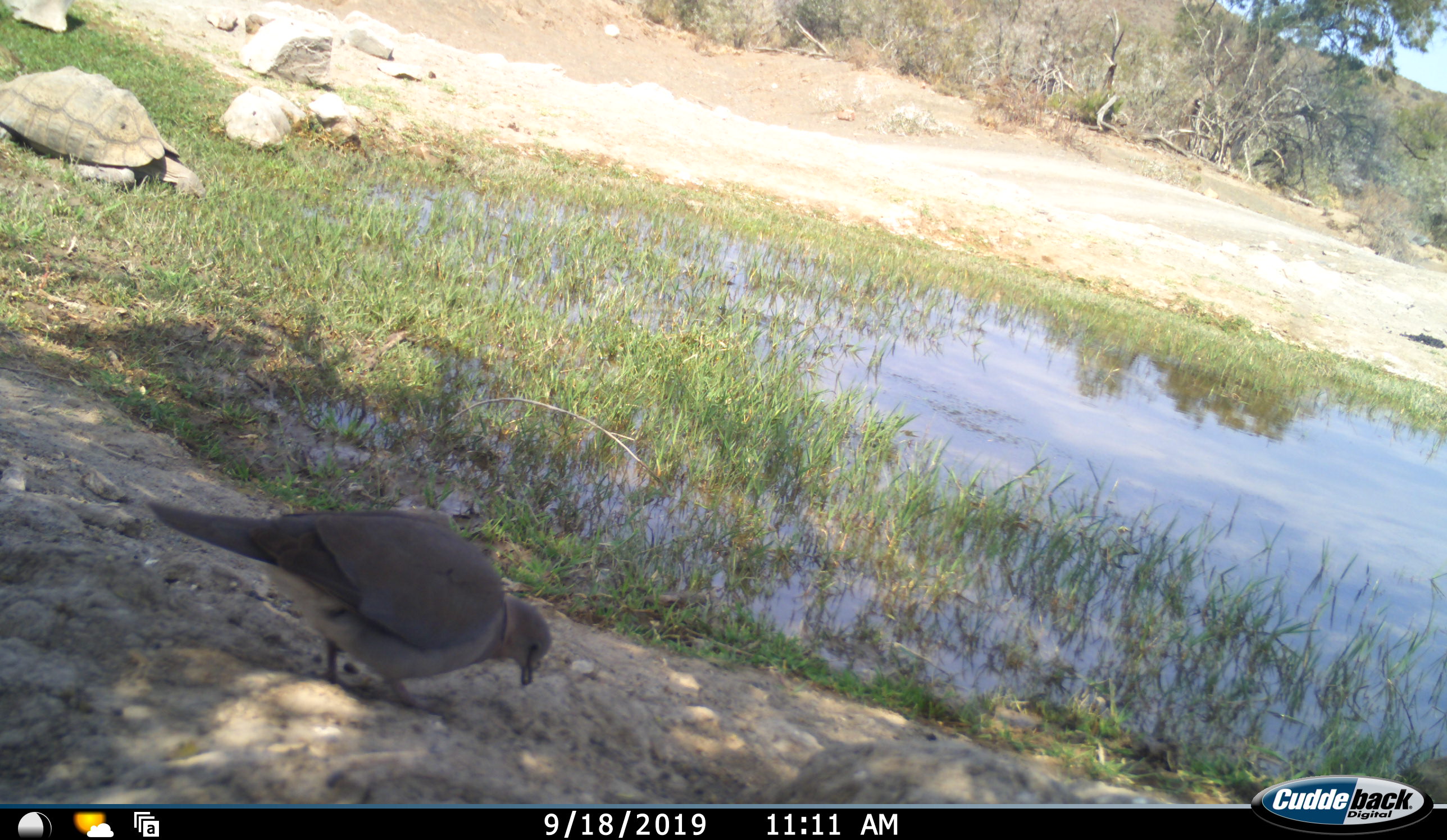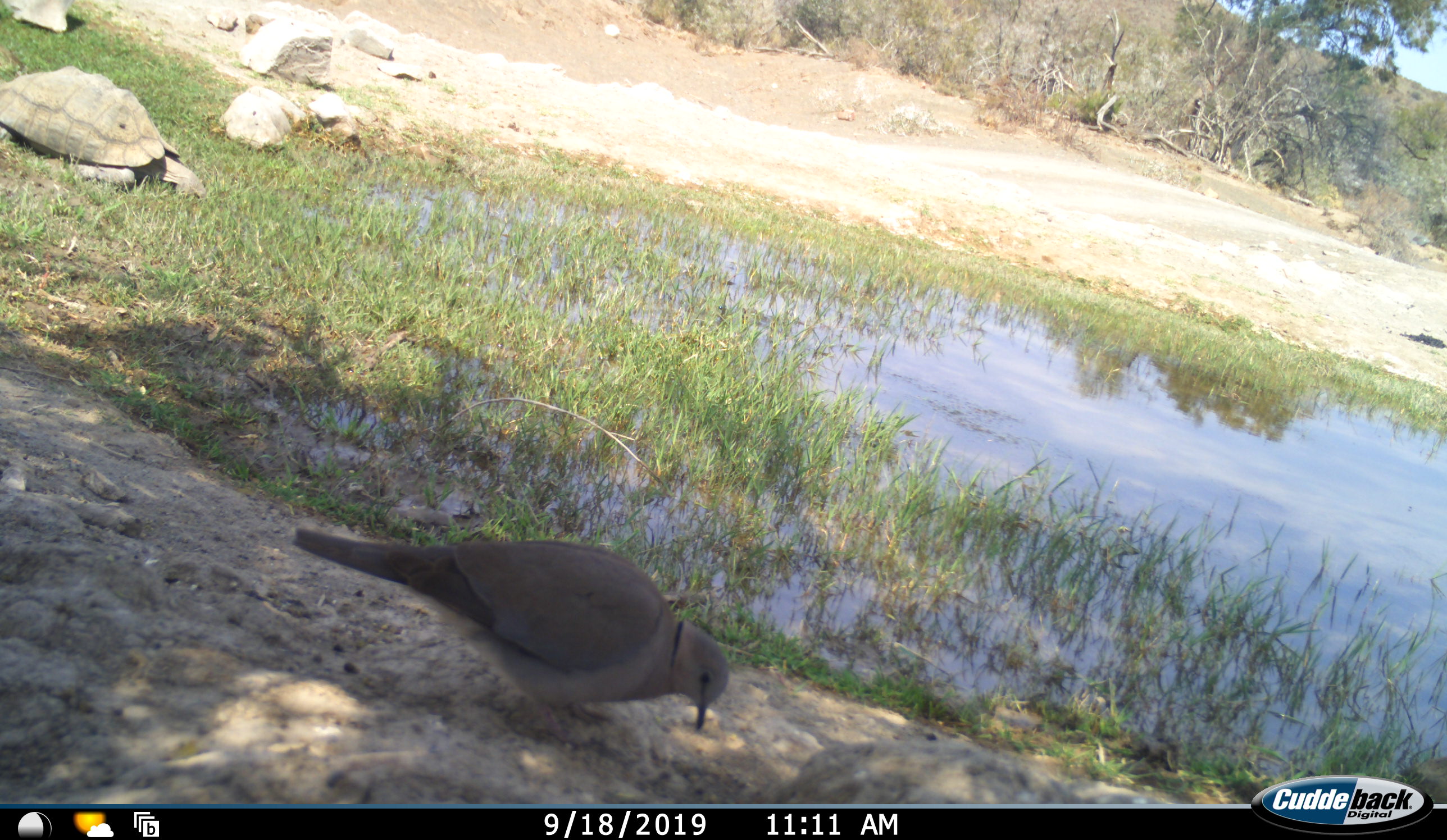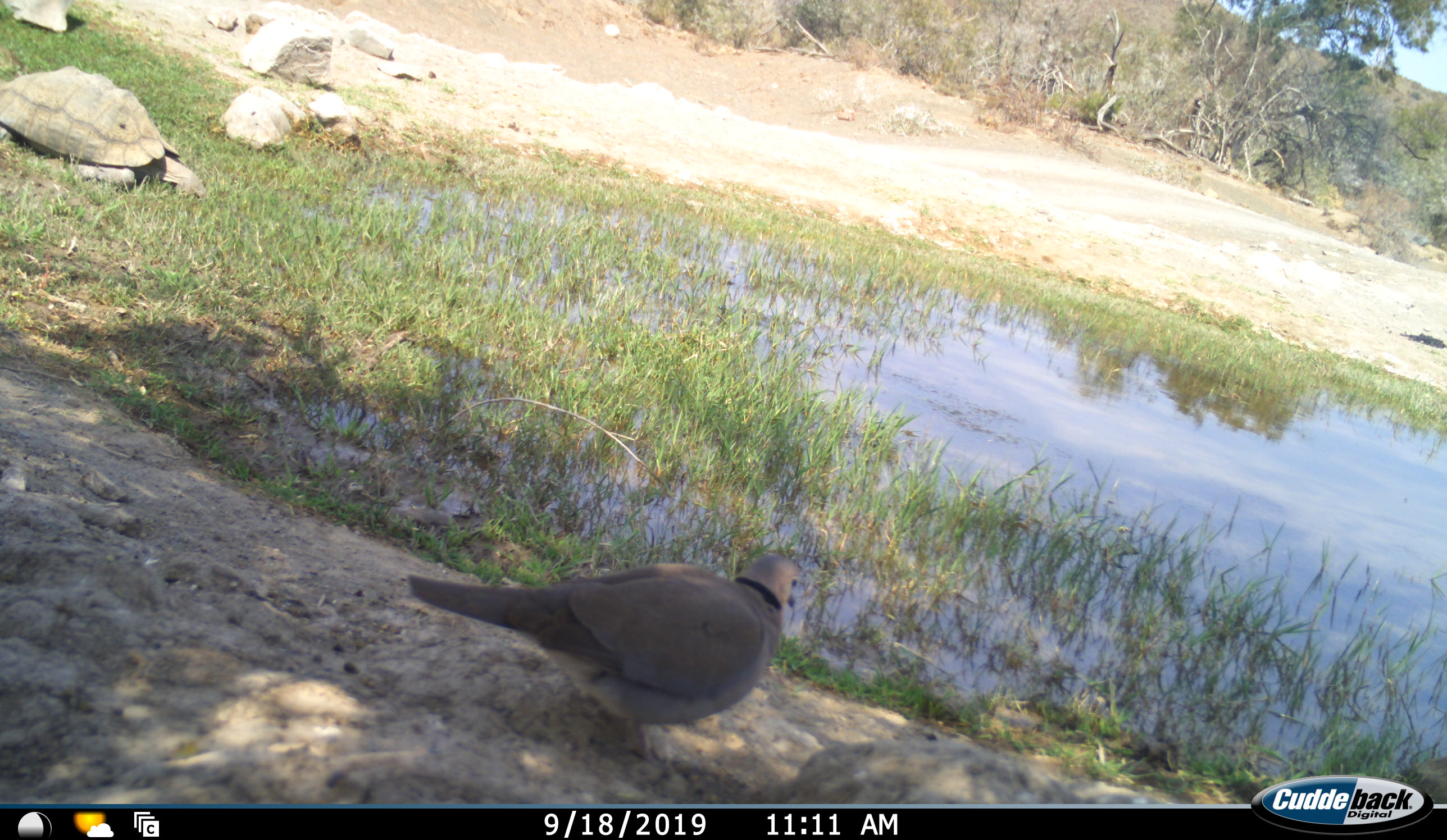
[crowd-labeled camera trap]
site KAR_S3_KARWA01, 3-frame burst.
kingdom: Animalia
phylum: Chordata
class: Aves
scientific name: Aves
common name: bird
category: birdother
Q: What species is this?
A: Birdother (bird) (Aves).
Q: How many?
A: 1.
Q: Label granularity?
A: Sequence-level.